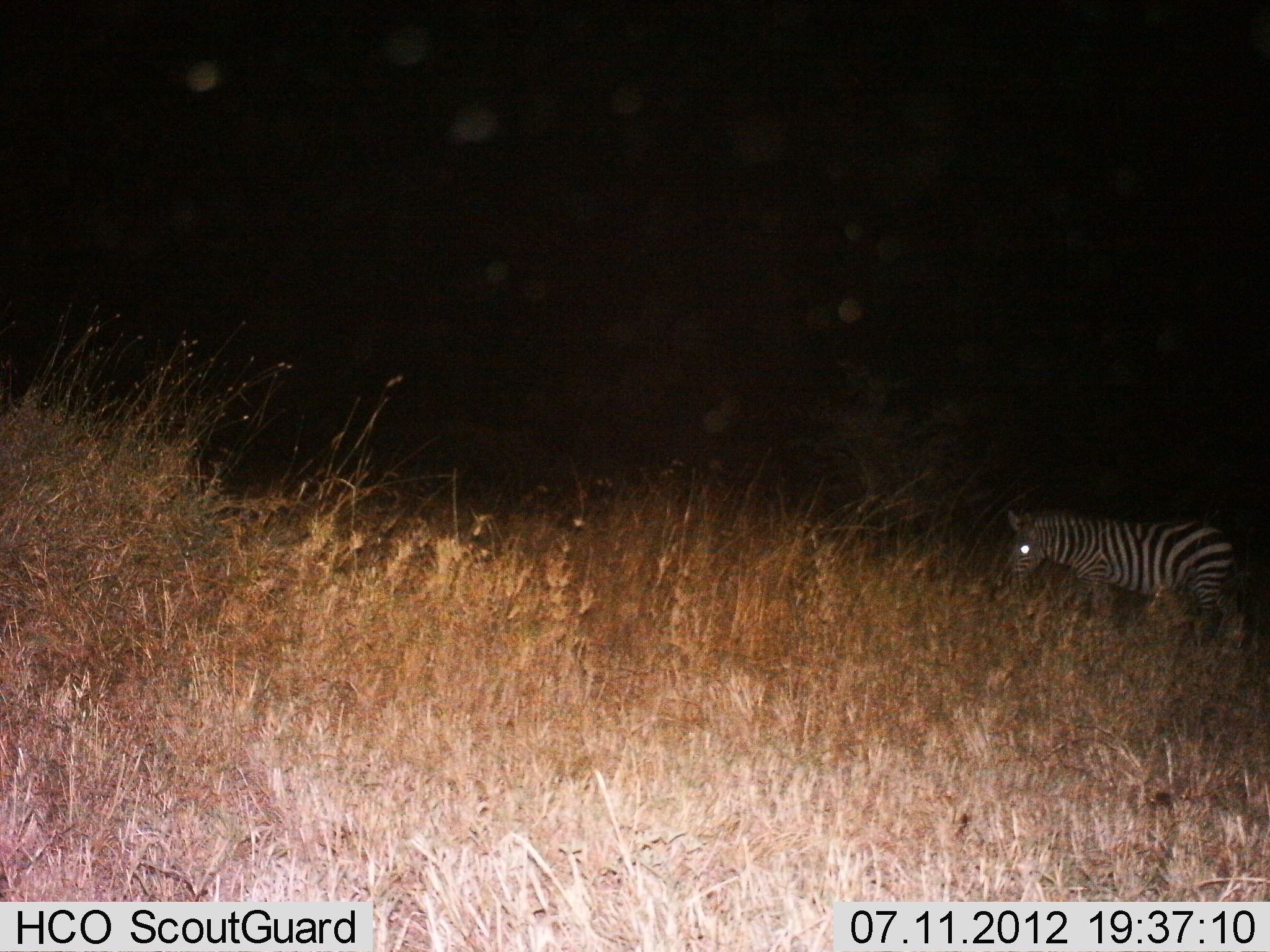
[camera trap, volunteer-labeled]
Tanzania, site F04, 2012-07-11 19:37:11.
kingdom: Animalia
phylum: Chordata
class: Mammalia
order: Perissodactyla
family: Equidae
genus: Equus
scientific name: Equus quagga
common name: plains zebra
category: zebra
Zebra (plains zebra) (Equus quagga), count 1. Behavior (volunteer vote fractions): standing 60%, resting 0%, moving 40%, interacting 0%. Young present (vote fraction): 0%. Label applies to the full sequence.